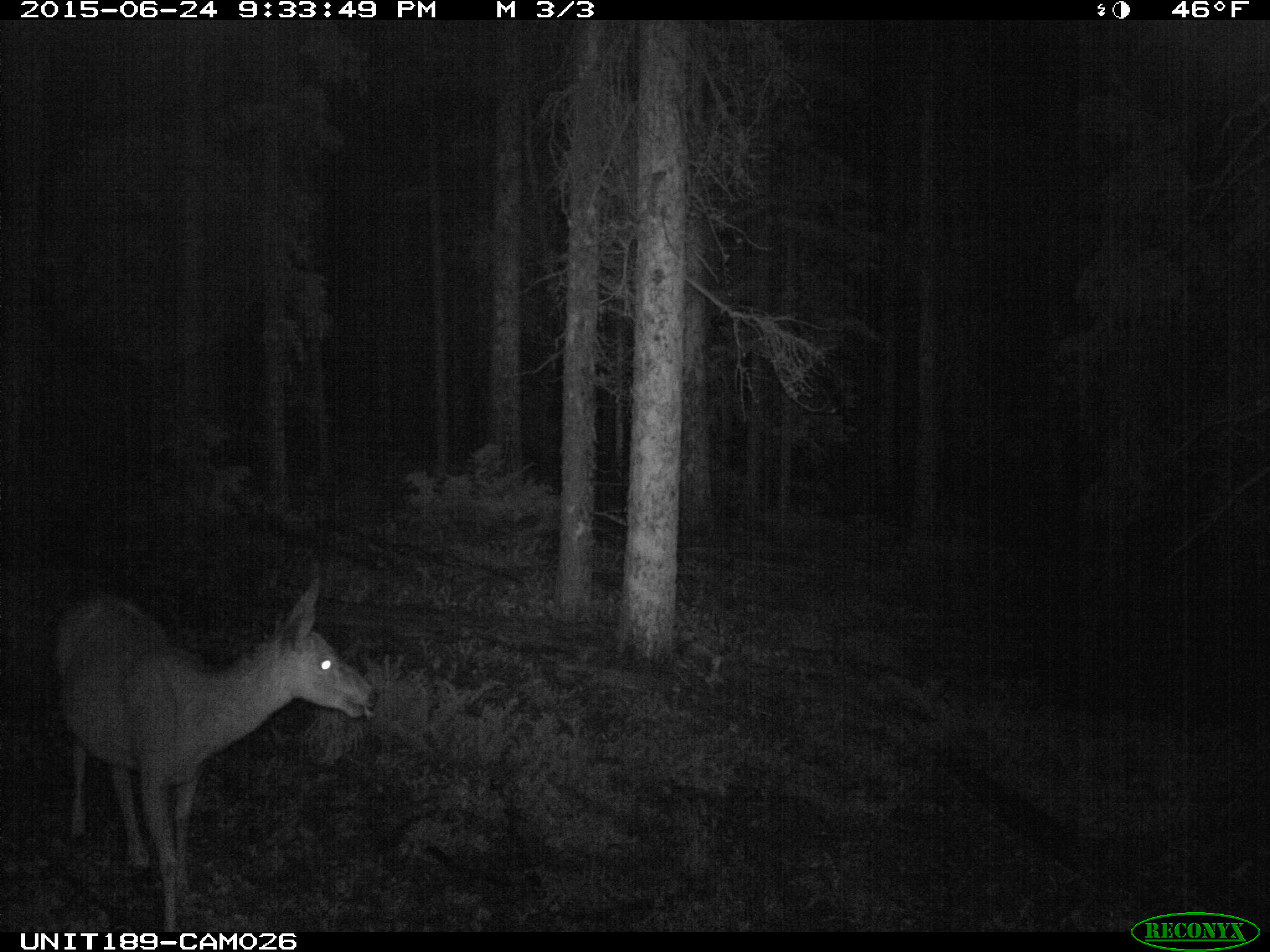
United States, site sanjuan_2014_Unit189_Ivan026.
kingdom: Animalia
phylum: Chordata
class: Mammalia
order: Artiodactyla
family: Cervidae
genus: Odocoileus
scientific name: Odocoileus hemionus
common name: mule deer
Odocoileus hemionus (mule deer).